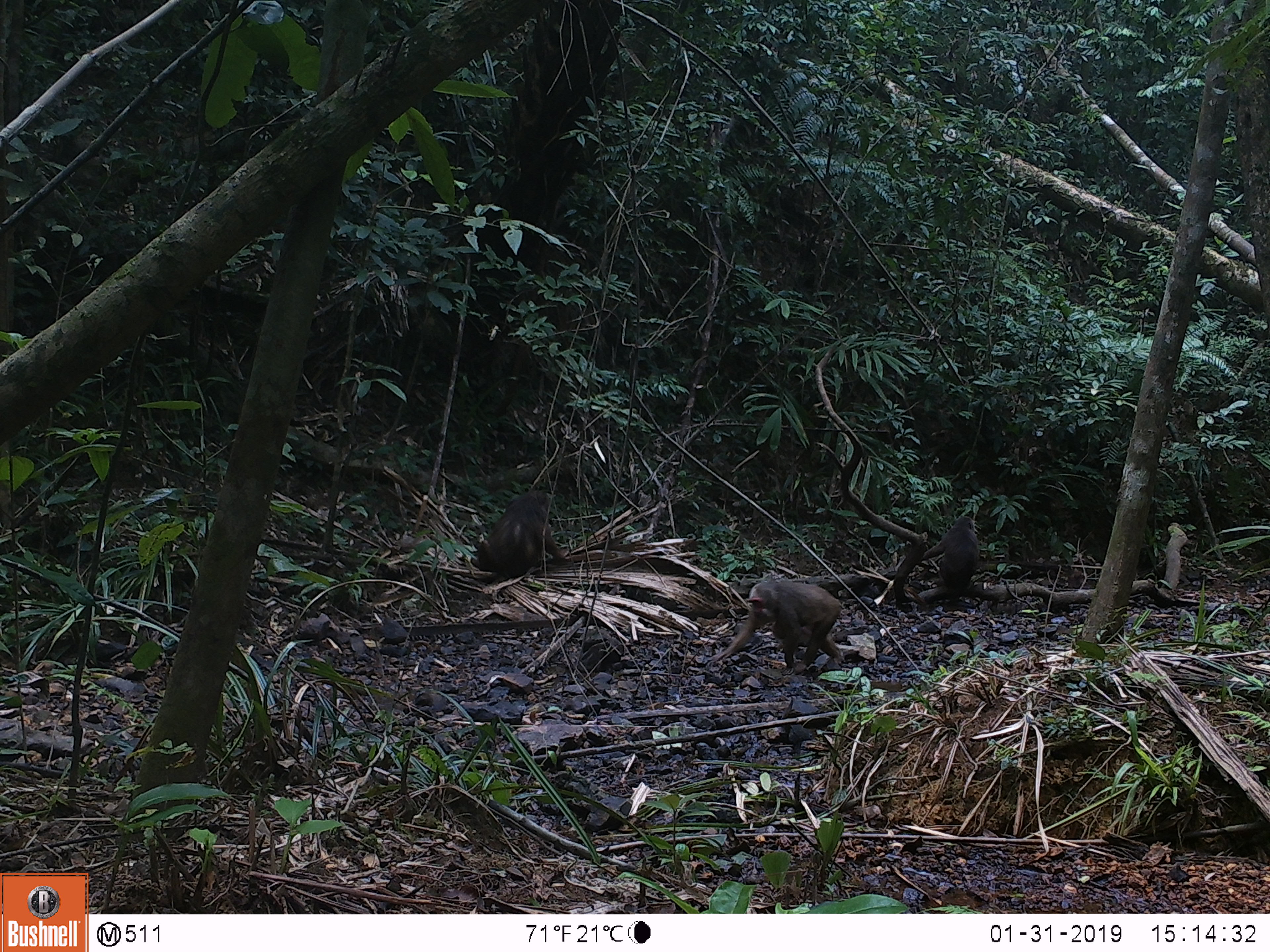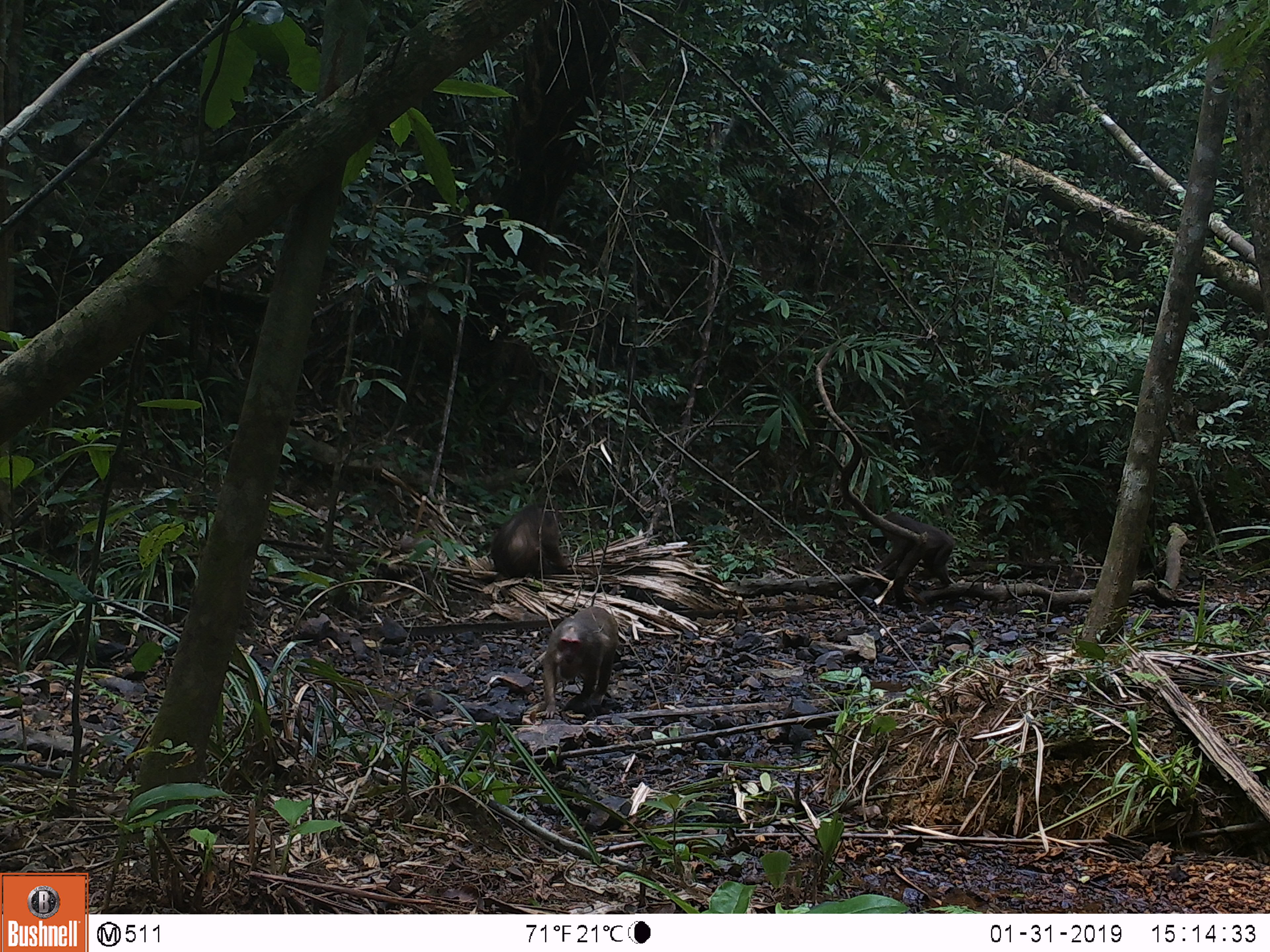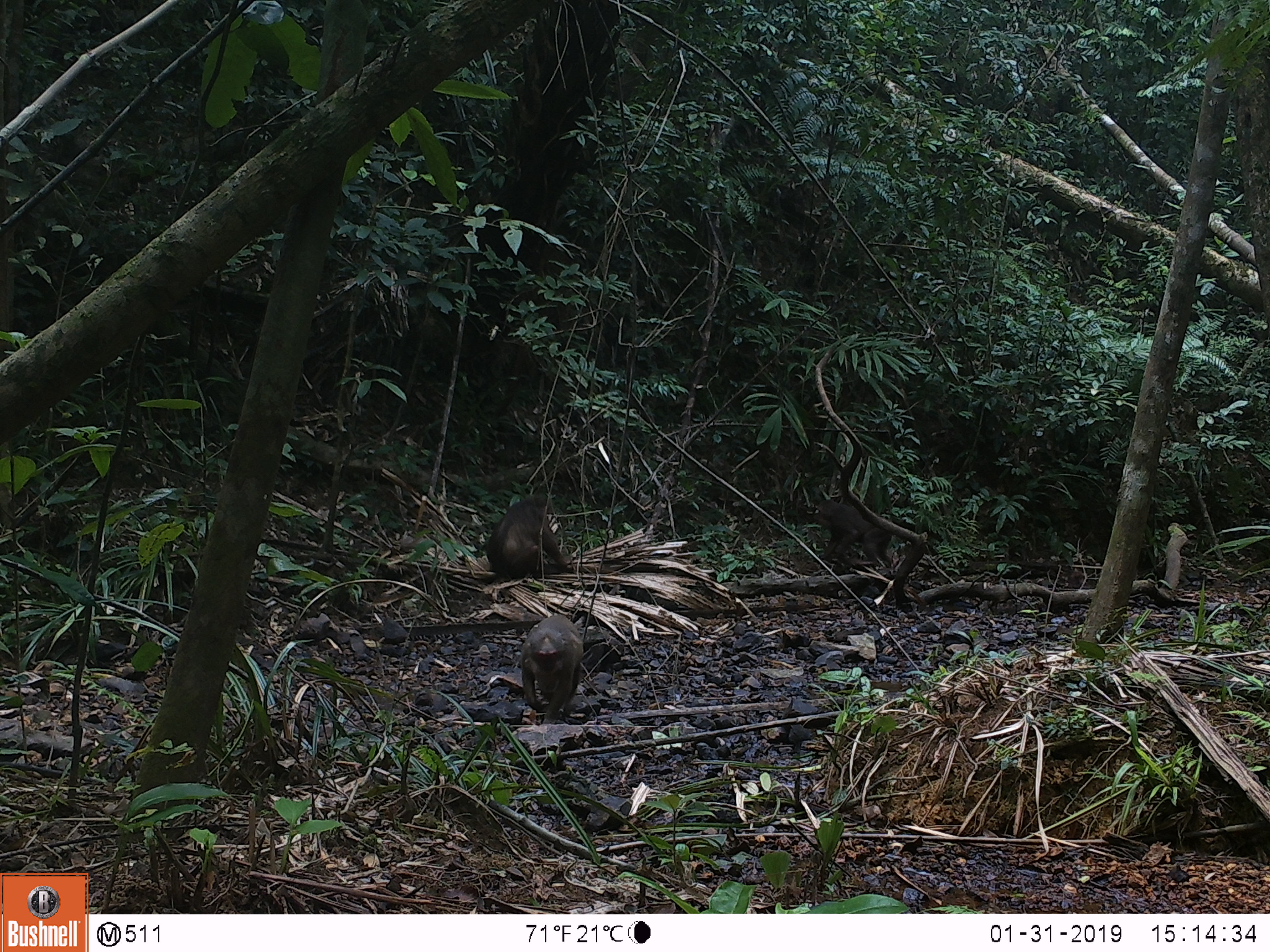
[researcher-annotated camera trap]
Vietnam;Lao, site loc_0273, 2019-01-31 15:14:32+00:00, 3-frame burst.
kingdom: Animalia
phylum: Chordata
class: Mammalia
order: Primates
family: Cercopithecidae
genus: Macaca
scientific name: Macaca arctoides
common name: stump-tailed macaque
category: stump tailed macaque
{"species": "stump tailed macaque (stump-tailed macaque) (Macaca arctoides)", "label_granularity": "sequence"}